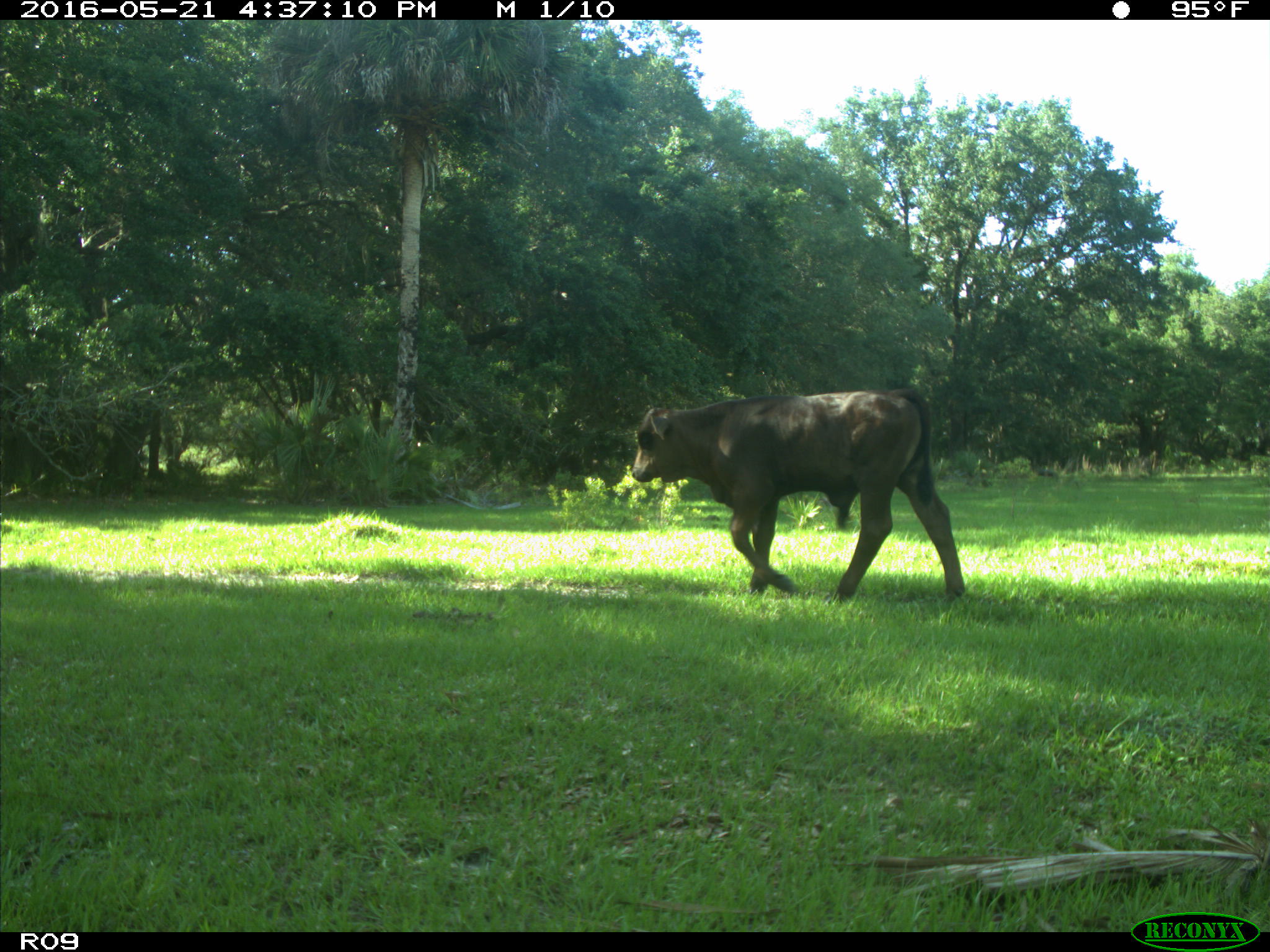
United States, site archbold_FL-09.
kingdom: Animalia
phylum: Chordata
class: Mammalia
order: Artiodactyla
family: Bovidae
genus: Bos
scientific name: Bos taurus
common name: domestic cow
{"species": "Bos taurus (domestic cow)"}